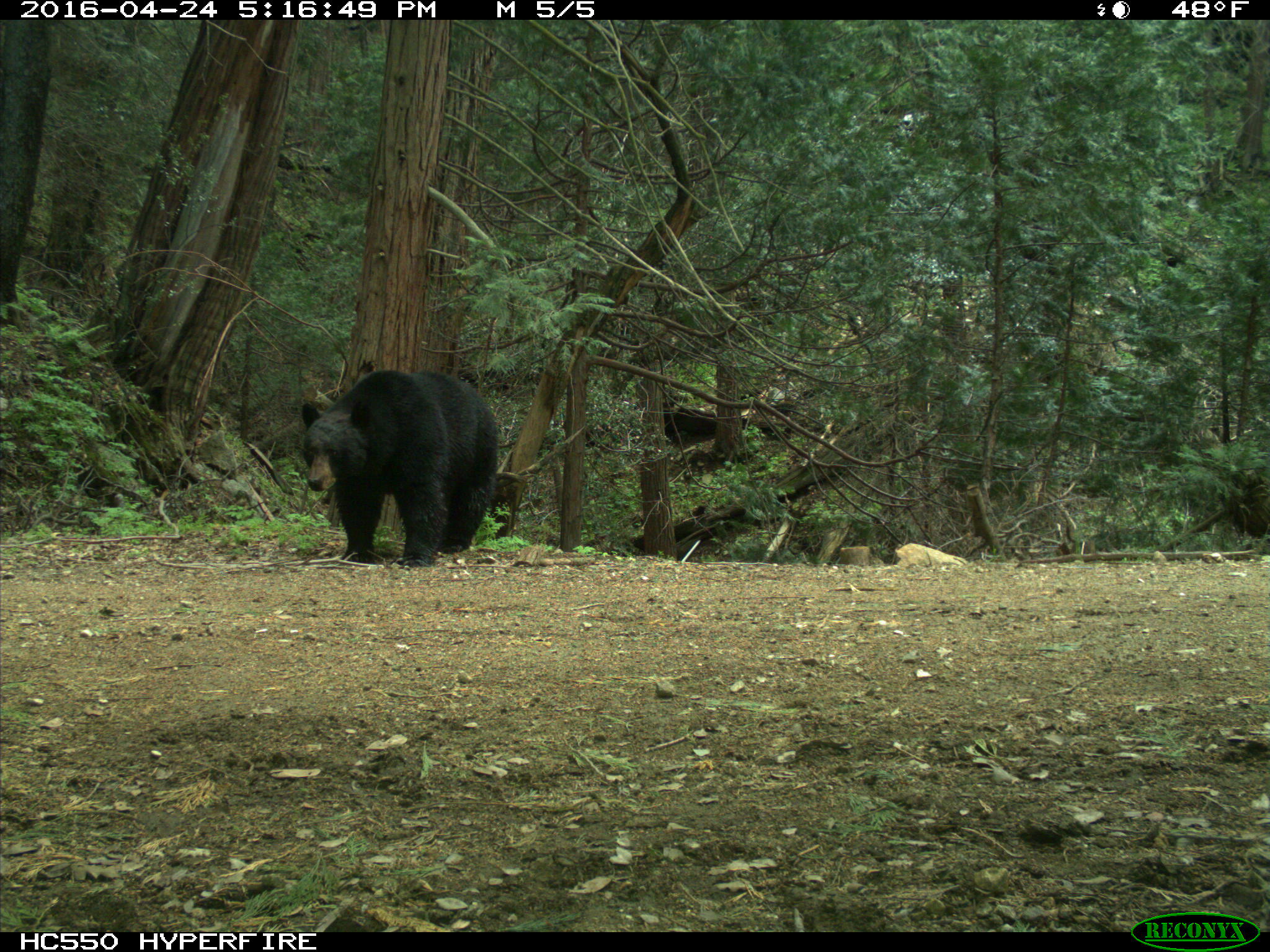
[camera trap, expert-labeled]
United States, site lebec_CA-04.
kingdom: Animalia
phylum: Chordata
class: Mammalia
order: Carnivora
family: Ursidae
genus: Ursus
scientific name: Ursus americanus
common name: american black bear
Ursus americanus (american black bear).